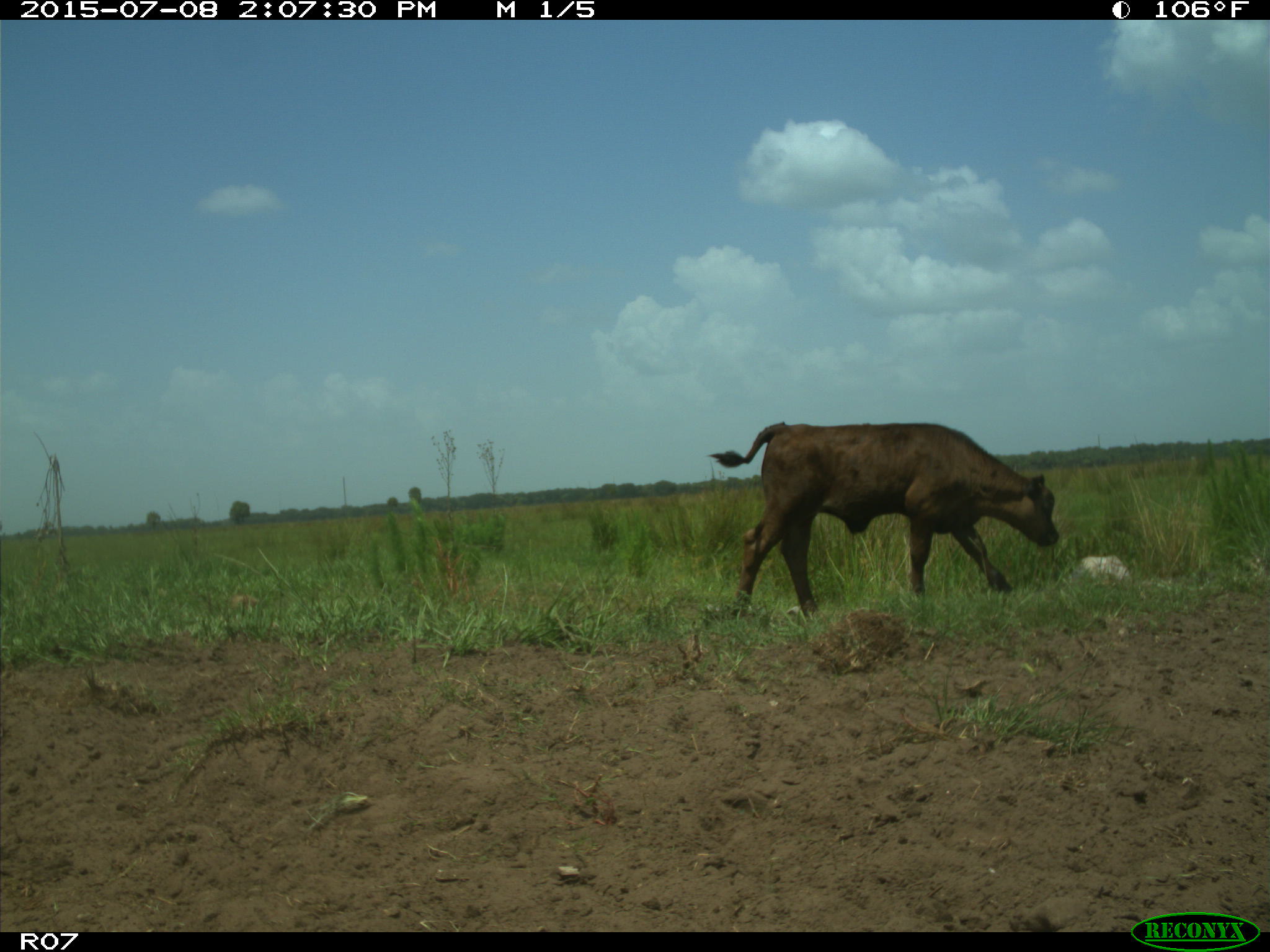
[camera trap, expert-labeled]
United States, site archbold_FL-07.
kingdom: Animalia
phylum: Chordata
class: Mammalia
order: Artiodactyla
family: Bovidae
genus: Bos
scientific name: Bos taurus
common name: domestic cow